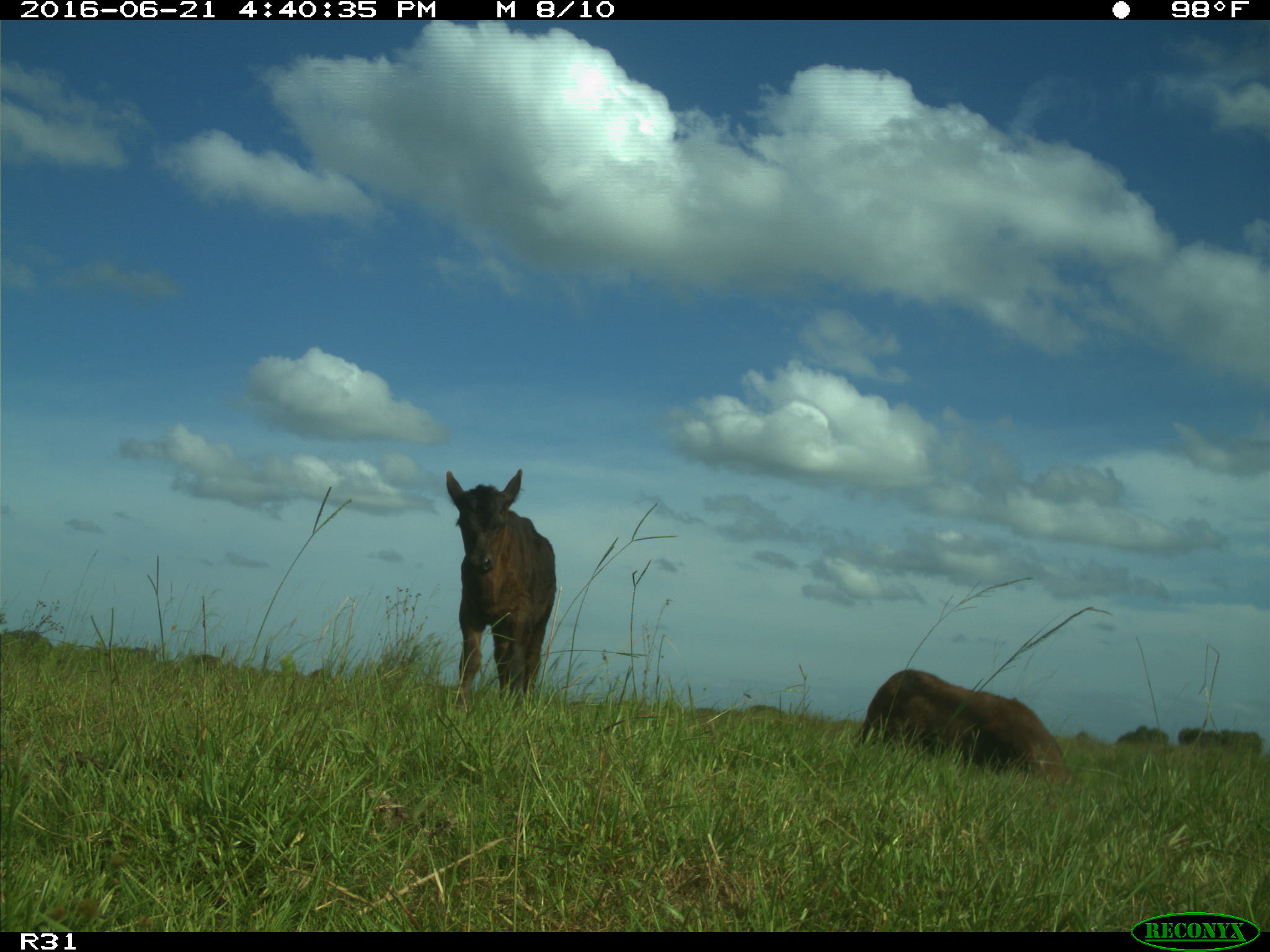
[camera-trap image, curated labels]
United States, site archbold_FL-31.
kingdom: Animalia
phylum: Chordata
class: Mammalia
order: Artiodactyla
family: Bovidae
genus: Bos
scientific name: Bos taurus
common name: domestic cow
Bos taurus (domestic cow).